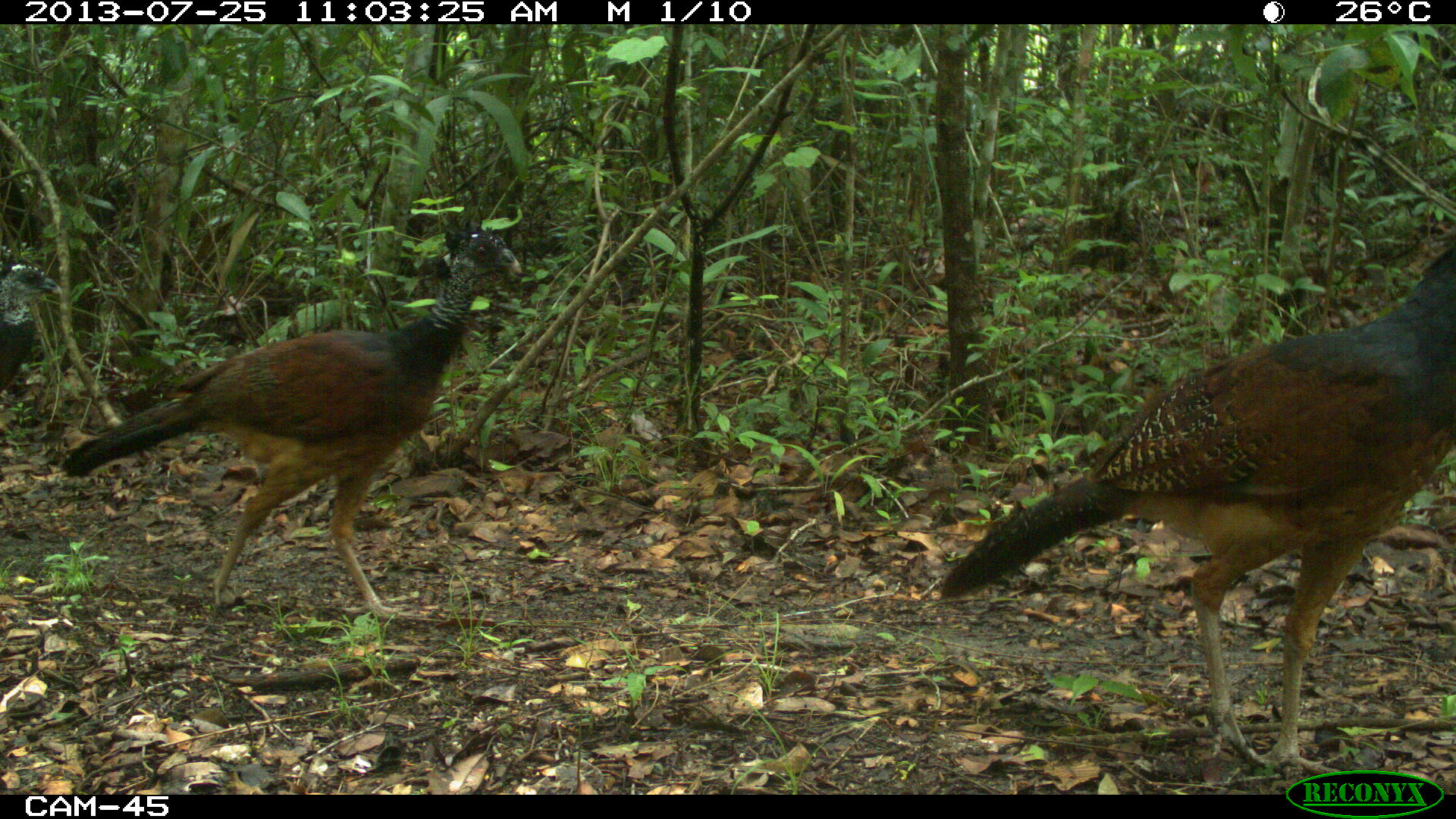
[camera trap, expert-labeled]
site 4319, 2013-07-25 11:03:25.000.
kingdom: Animalia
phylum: Chordata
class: Aves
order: Galliformes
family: Cracidae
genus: Crax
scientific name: Crax rubra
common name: great curassow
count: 4